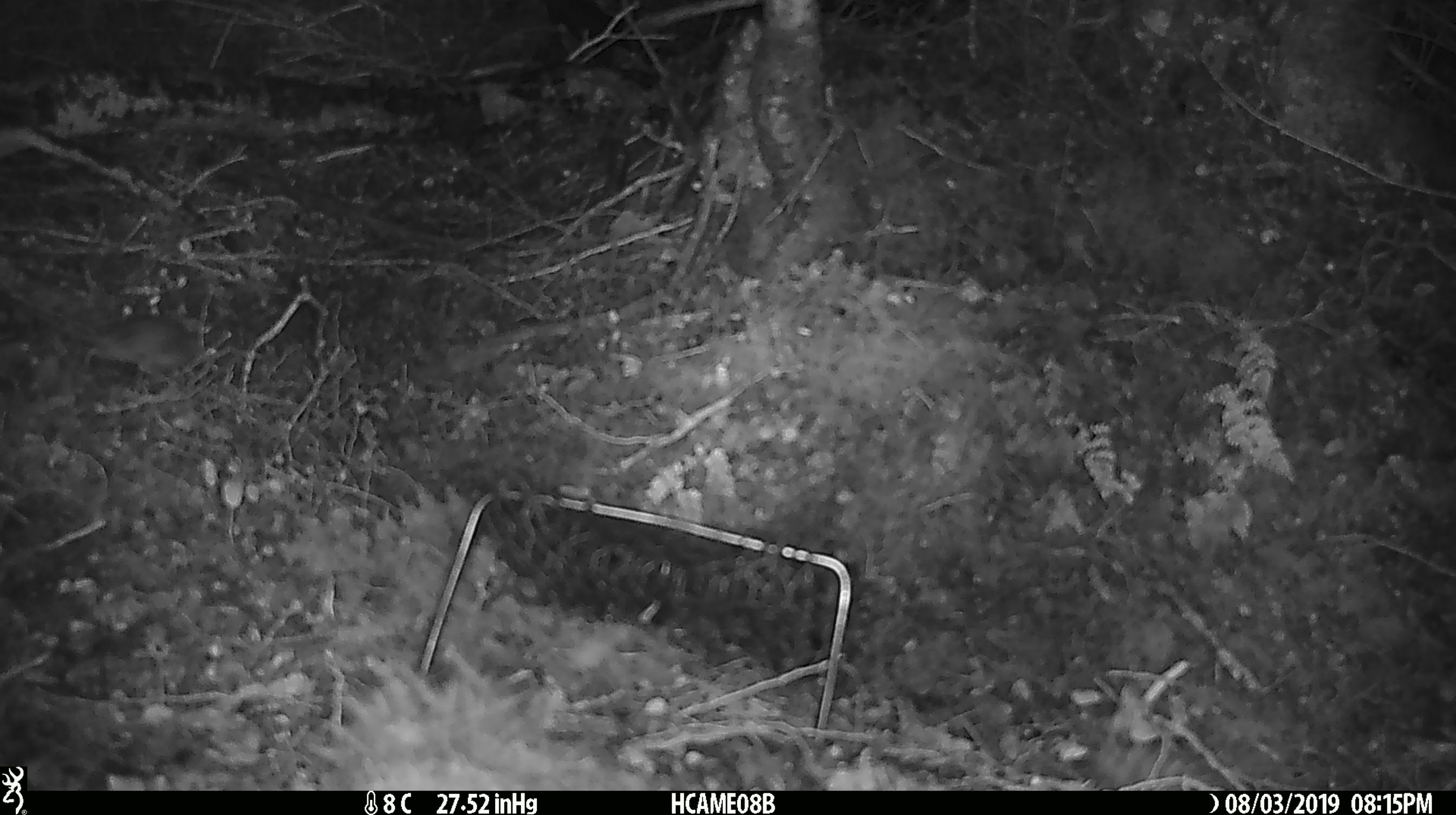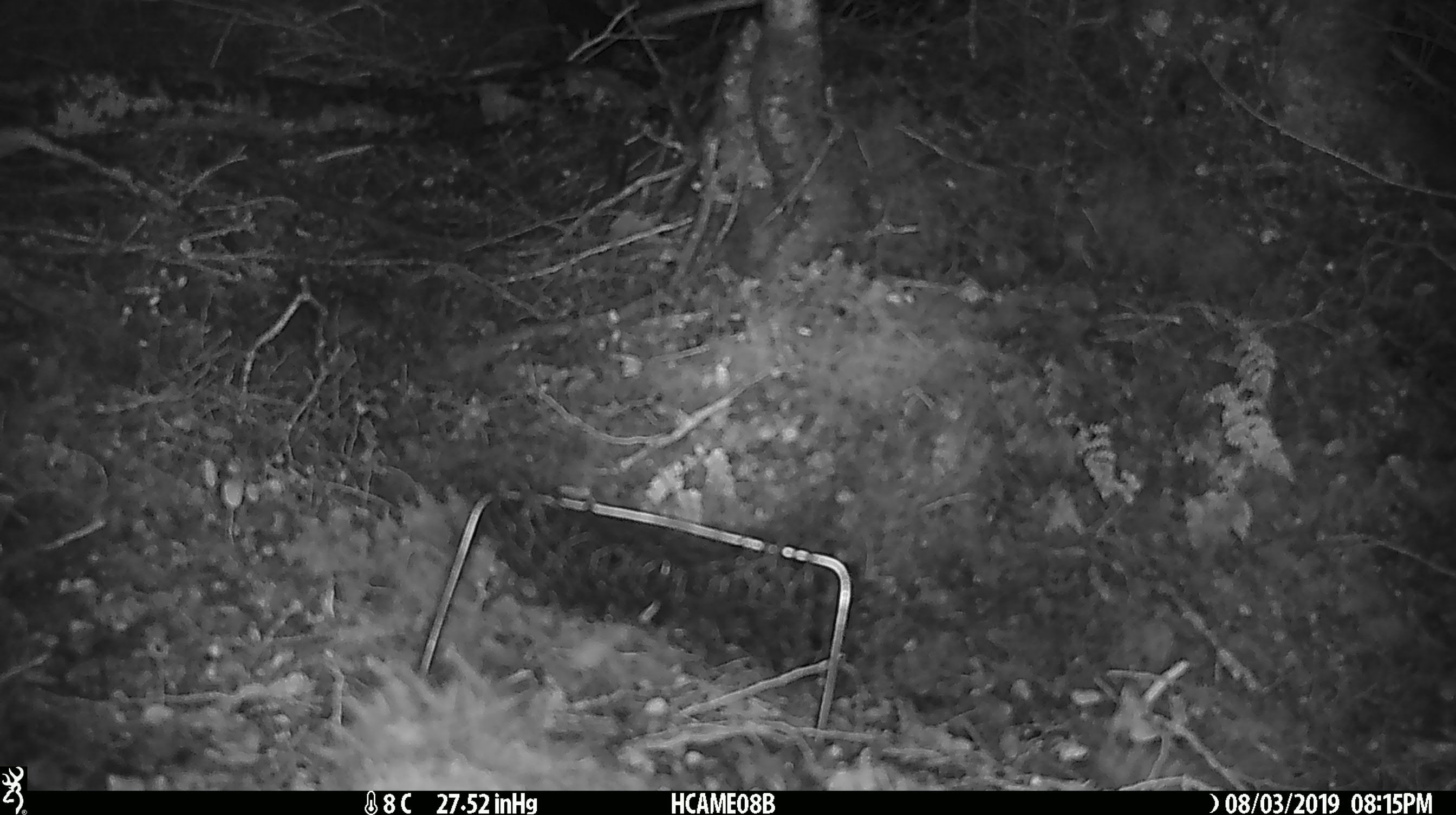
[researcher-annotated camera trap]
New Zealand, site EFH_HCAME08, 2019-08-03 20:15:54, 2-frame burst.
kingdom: Animalia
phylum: Chordata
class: Mammalia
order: Rodentia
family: Muridae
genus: Mus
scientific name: Mus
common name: mouse